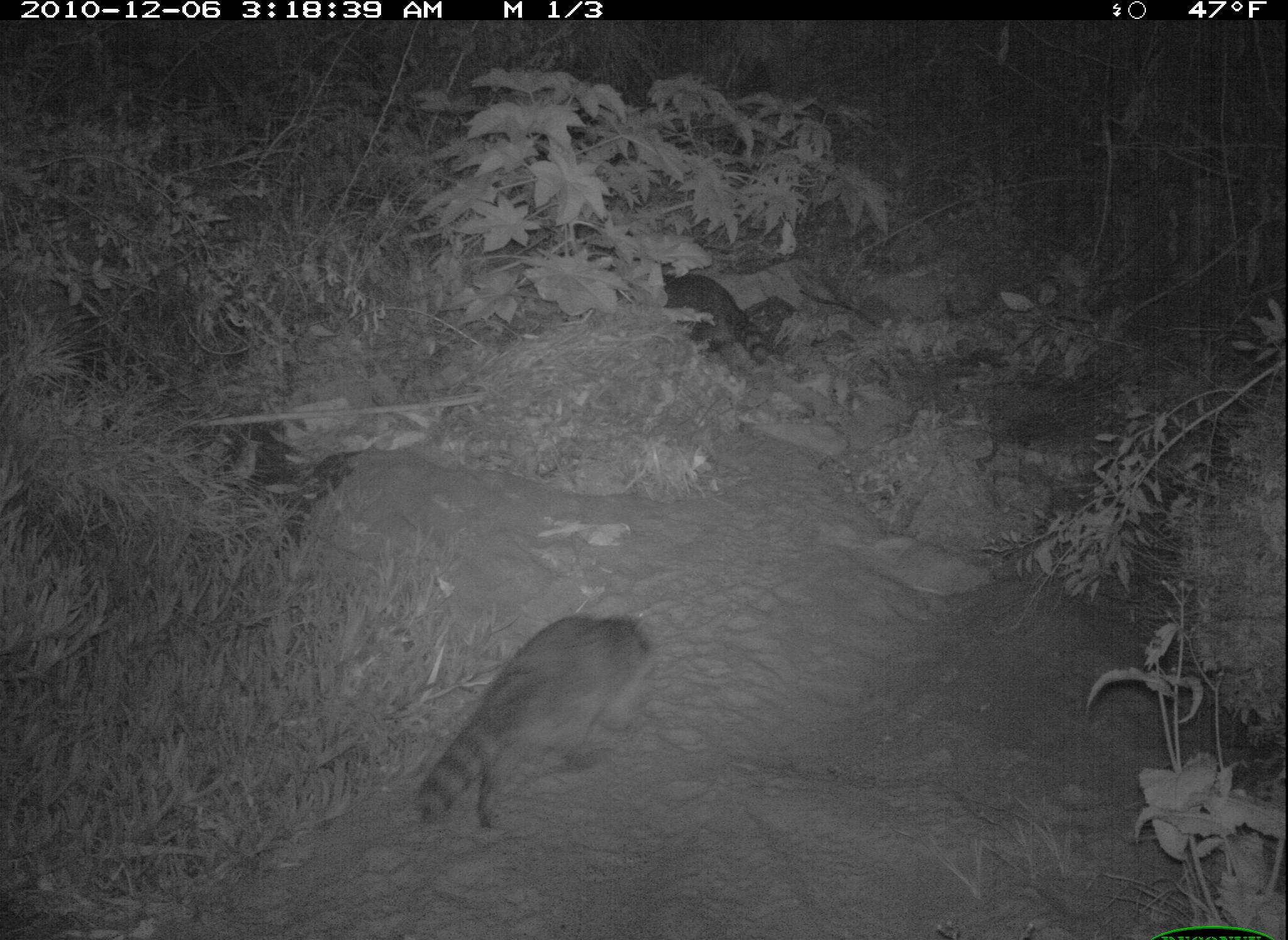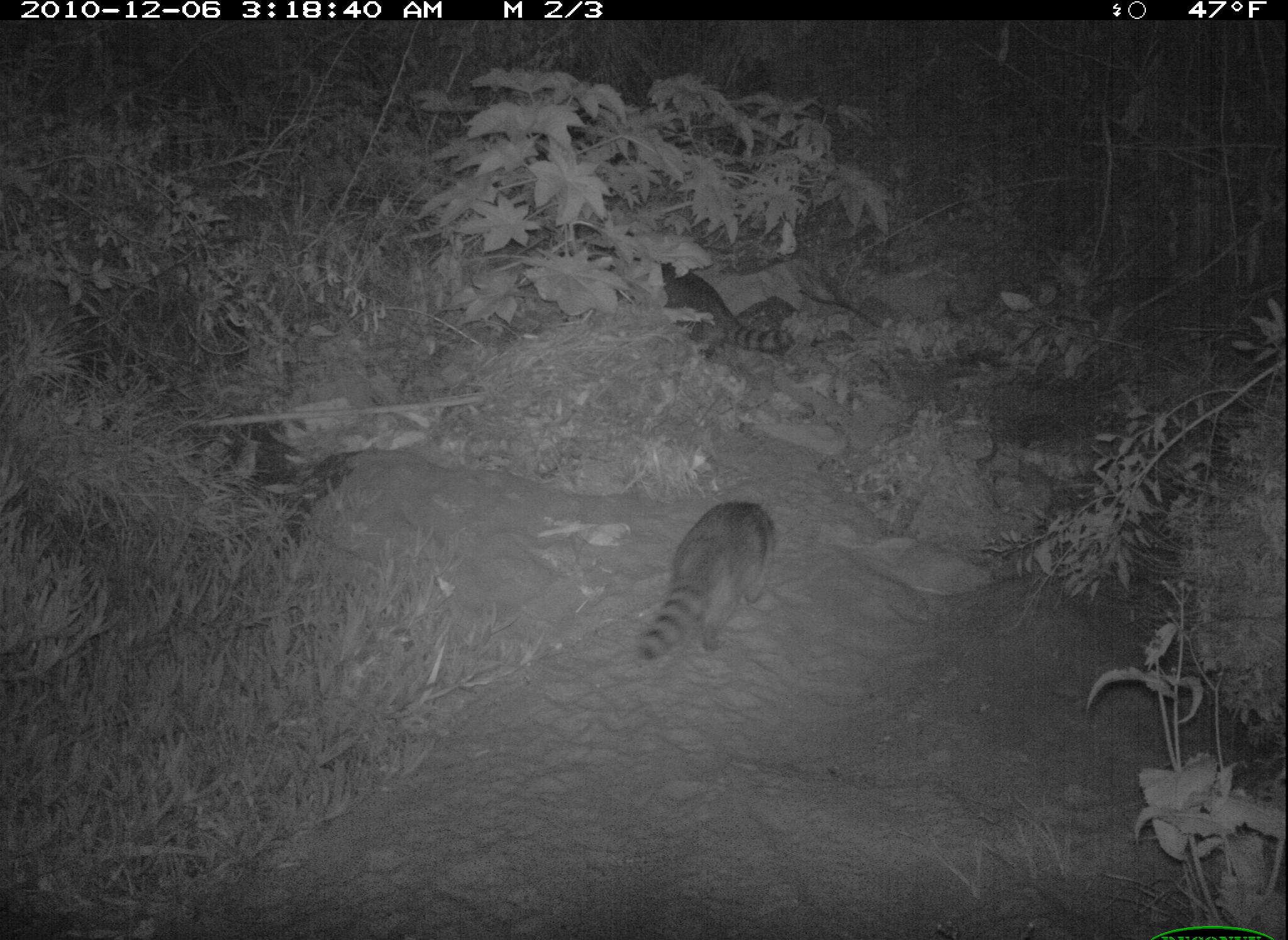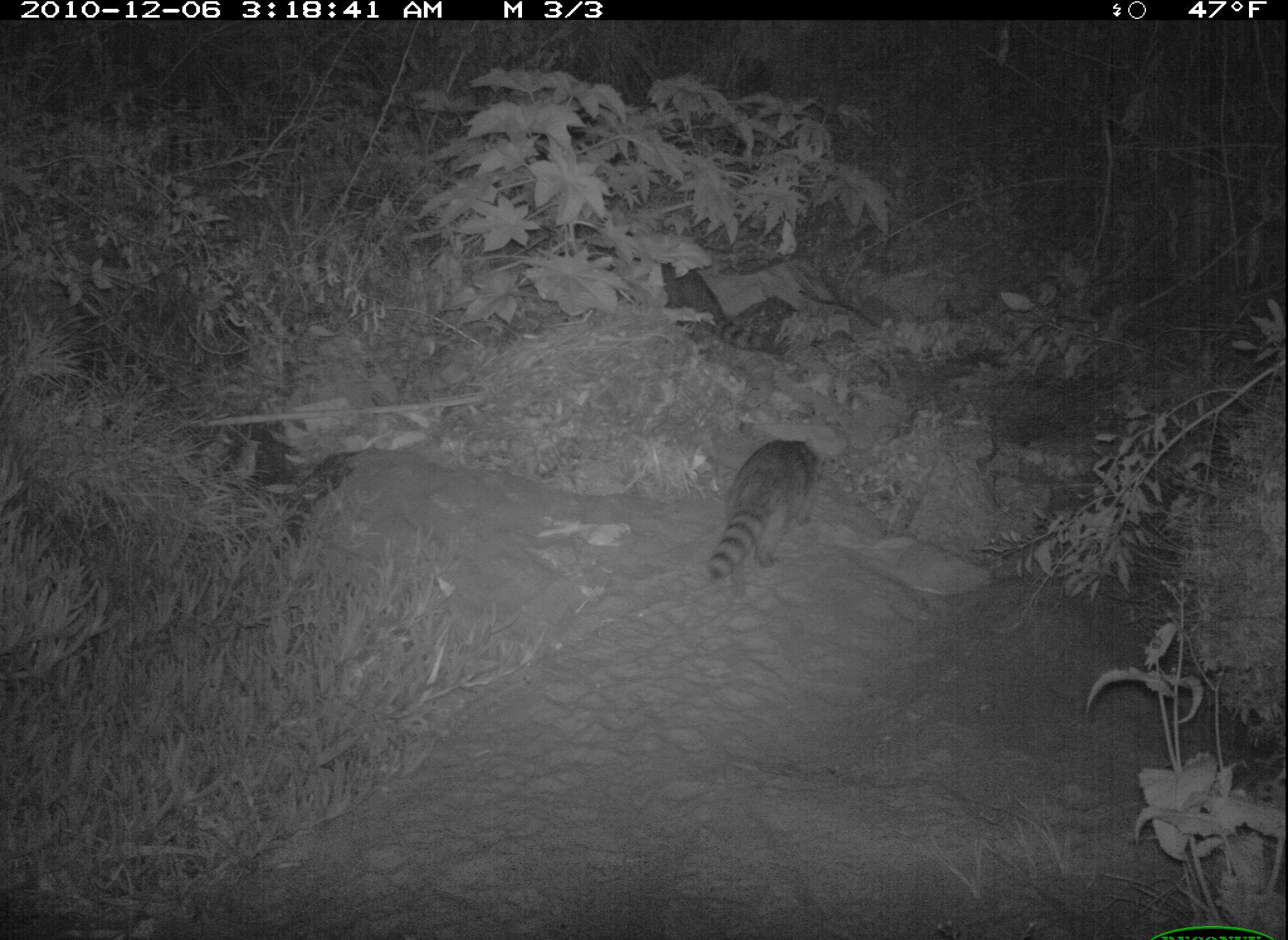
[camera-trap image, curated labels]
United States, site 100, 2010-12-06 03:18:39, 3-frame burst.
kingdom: Animalia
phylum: Chordata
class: Mammalia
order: Carnivora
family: Procyonidae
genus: Procyon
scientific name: Procyon lotor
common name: raccoon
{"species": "raccoon (Procyon lotor)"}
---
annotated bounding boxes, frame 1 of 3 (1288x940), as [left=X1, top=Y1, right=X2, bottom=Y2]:
raccoon: [left=399, top=606, right=676, bottom=847]; [left=654, top=251, right=781, bottom=379]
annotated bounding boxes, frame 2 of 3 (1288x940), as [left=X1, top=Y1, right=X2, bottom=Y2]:
raccoon: [left=631, top=490, right=785, bottom=686]; [left=617, top=240, right=808, bottom=369]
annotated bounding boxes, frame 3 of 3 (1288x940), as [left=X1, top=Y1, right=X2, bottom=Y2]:
raccoon: [left=689, top=427, right=836, bottom=596]; [left=642, top=250, right=783, bottom=363]